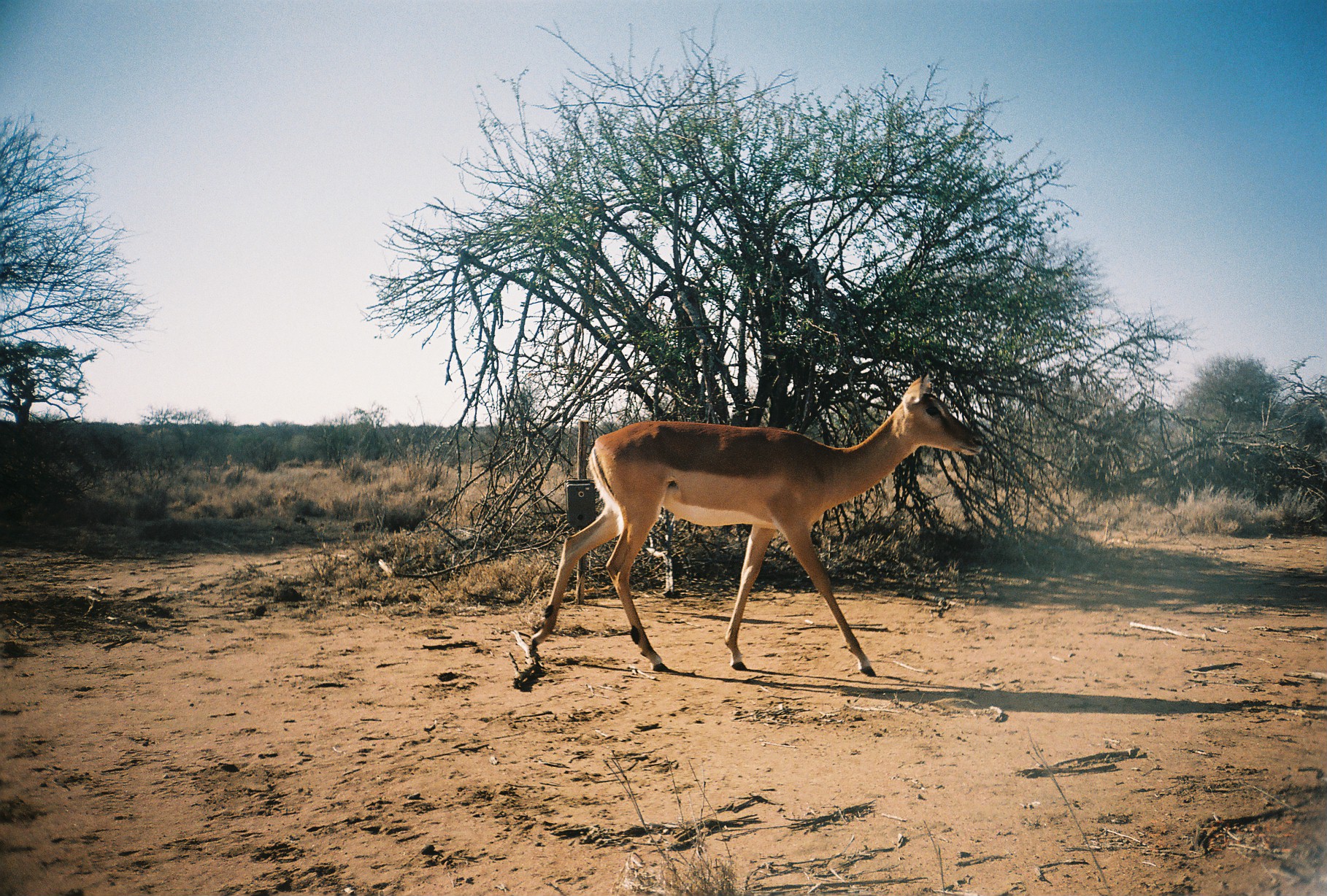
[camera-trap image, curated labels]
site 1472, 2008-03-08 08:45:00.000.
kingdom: Animalia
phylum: Chordata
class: Mammalia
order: Artiodactyla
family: Bovidae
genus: Aepyceros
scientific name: Aepyceros melampus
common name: impala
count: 1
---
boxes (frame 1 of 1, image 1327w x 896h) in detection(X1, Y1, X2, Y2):
aepyceros melampus: detection(526, 372, 983, 676)